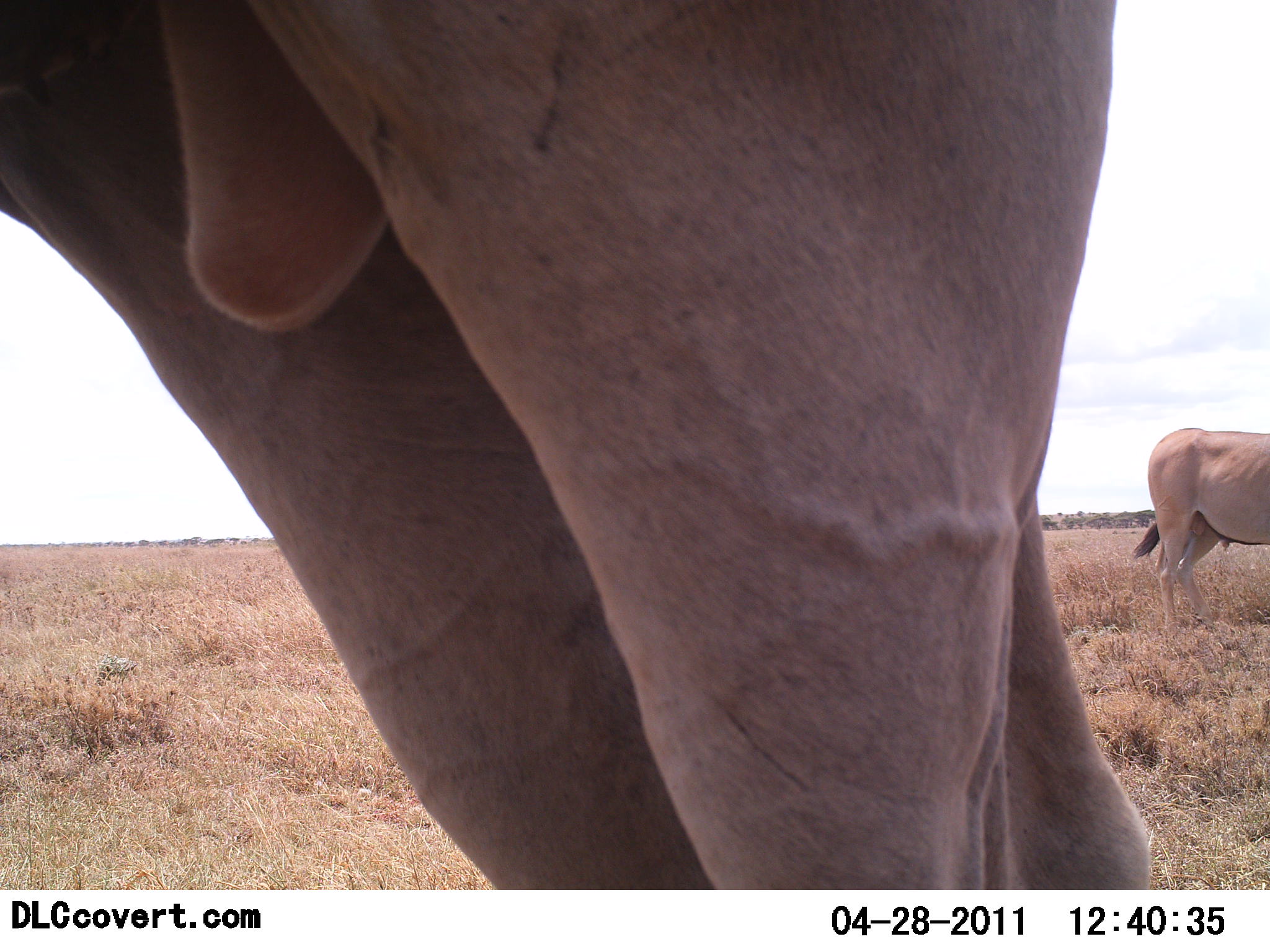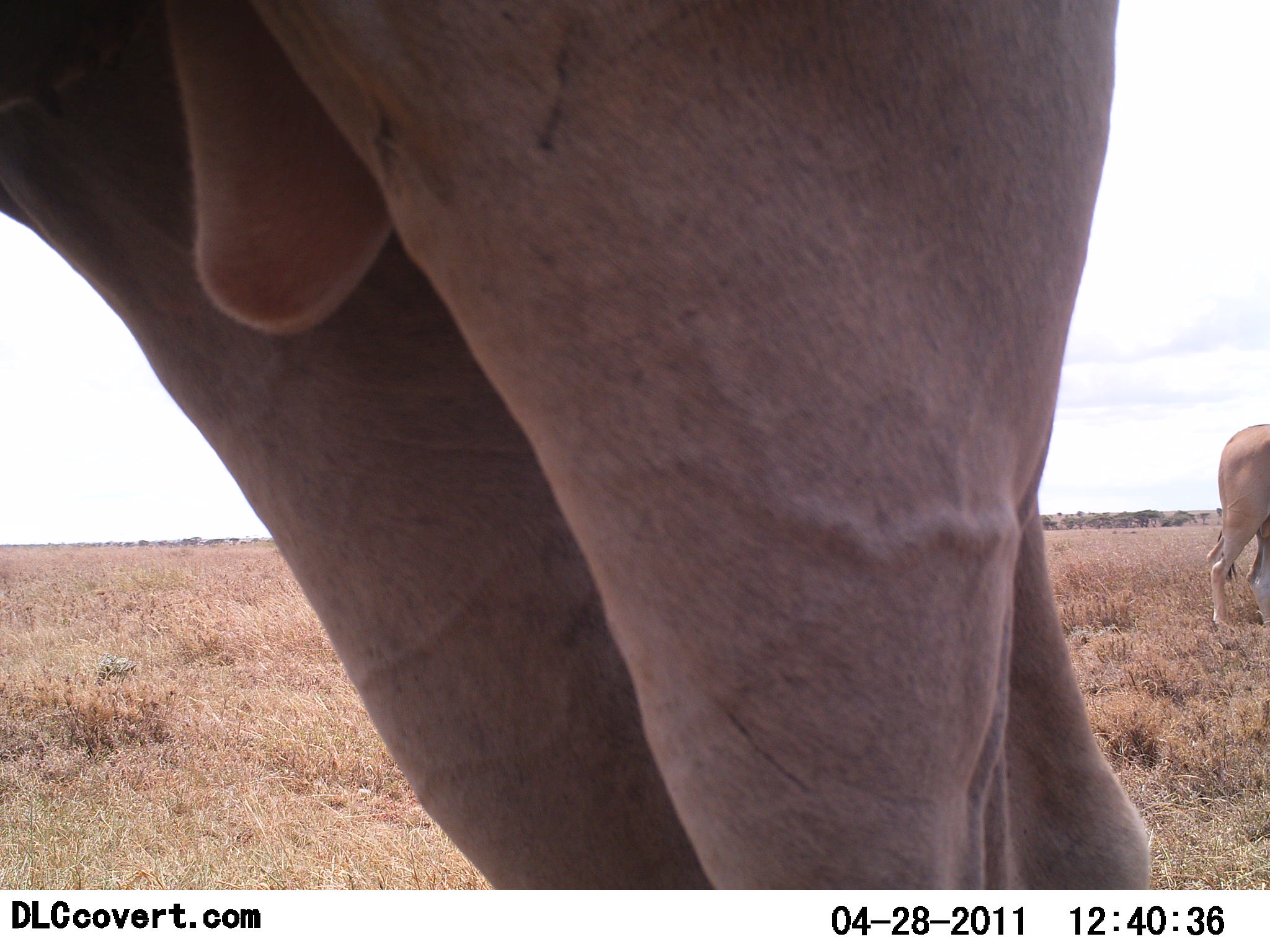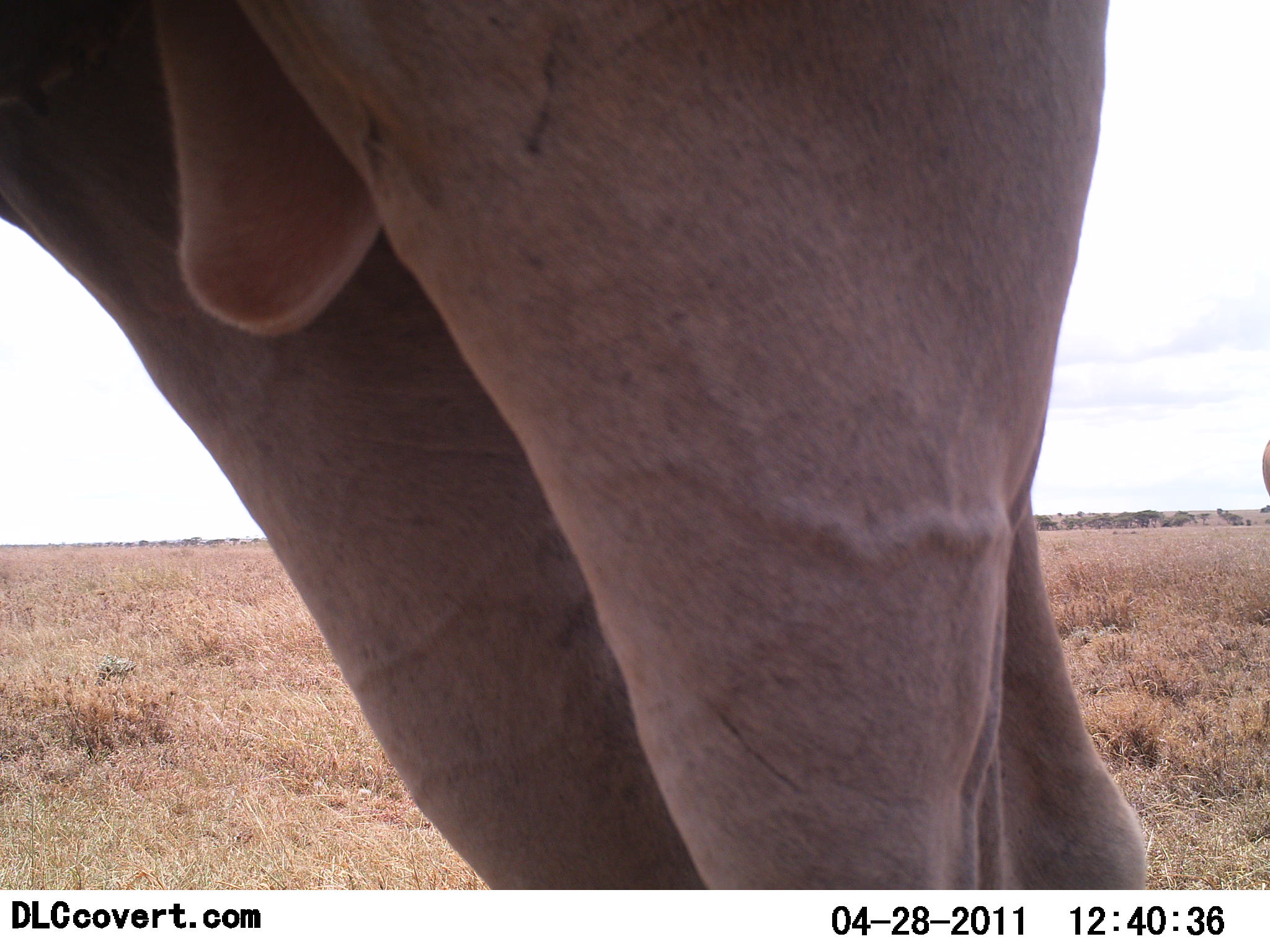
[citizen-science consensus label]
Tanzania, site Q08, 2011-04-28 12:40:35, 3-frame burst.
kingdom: Animalia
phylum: Chordata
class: Mammalia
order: Artiodactyla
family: Bovidae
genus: Tragelaphus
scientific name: Tragelaphus oryx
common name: eland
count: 2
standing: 100%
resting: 0%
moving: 18%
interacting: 0%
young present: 0%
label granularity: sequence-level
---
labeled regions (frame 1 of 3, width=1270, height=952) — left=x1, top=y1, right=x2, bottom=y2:
animal: left=0, top=0, right=1150, bottom=890; left=1131, top=427, right=1270, bottom=634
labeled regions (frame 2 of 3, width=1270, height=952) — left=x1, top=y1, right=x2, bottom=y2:
animal: left=0, top=0, right=1150, bottom=890; left=1206, top=424, right=1270, bottom=631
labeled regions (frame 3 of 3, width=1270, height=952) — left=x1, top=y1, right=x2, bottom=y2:
animal: left=0, top=0, right=1150, bottom=890; left=1262, top=438, right=1270, bottom=497